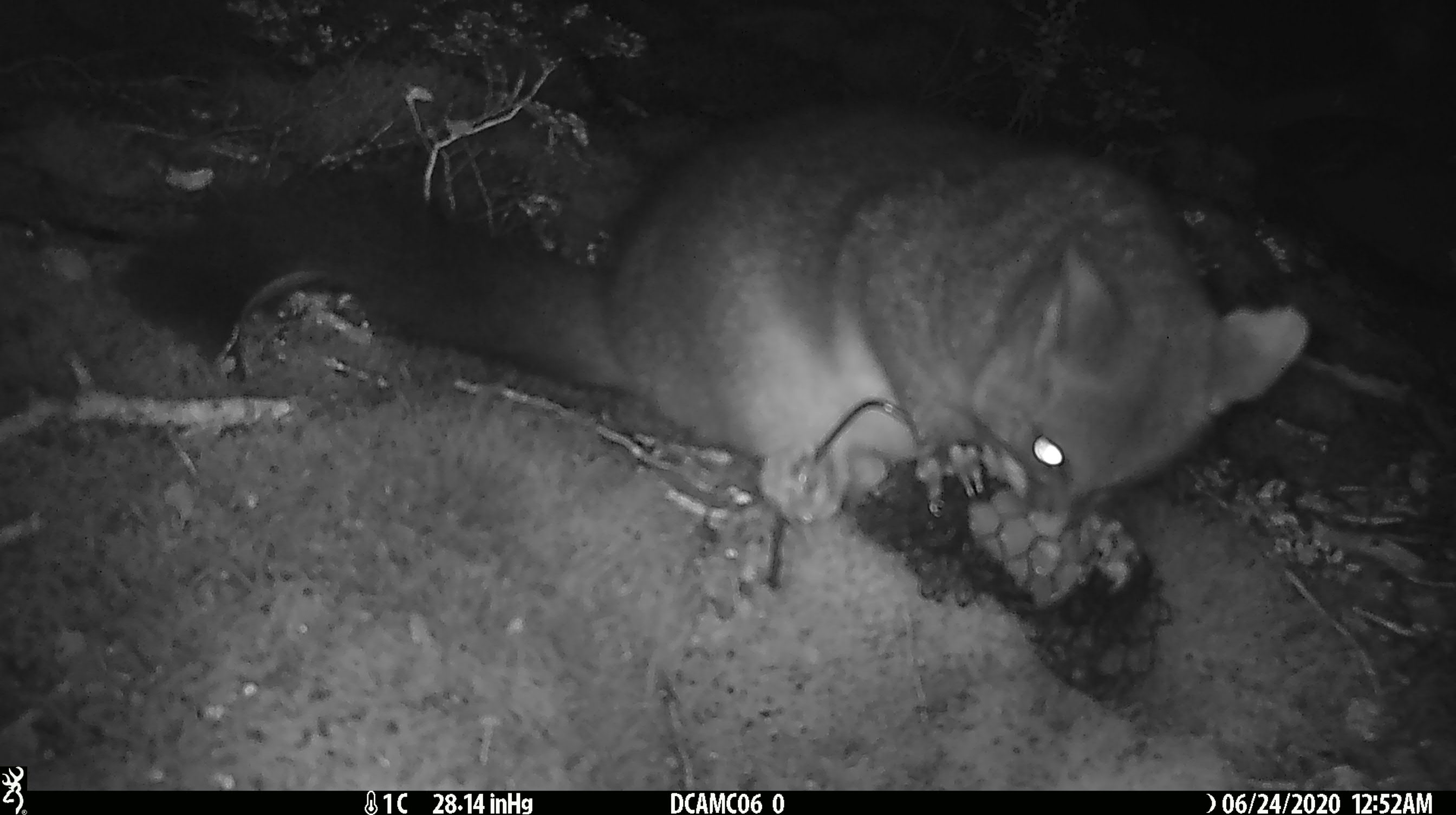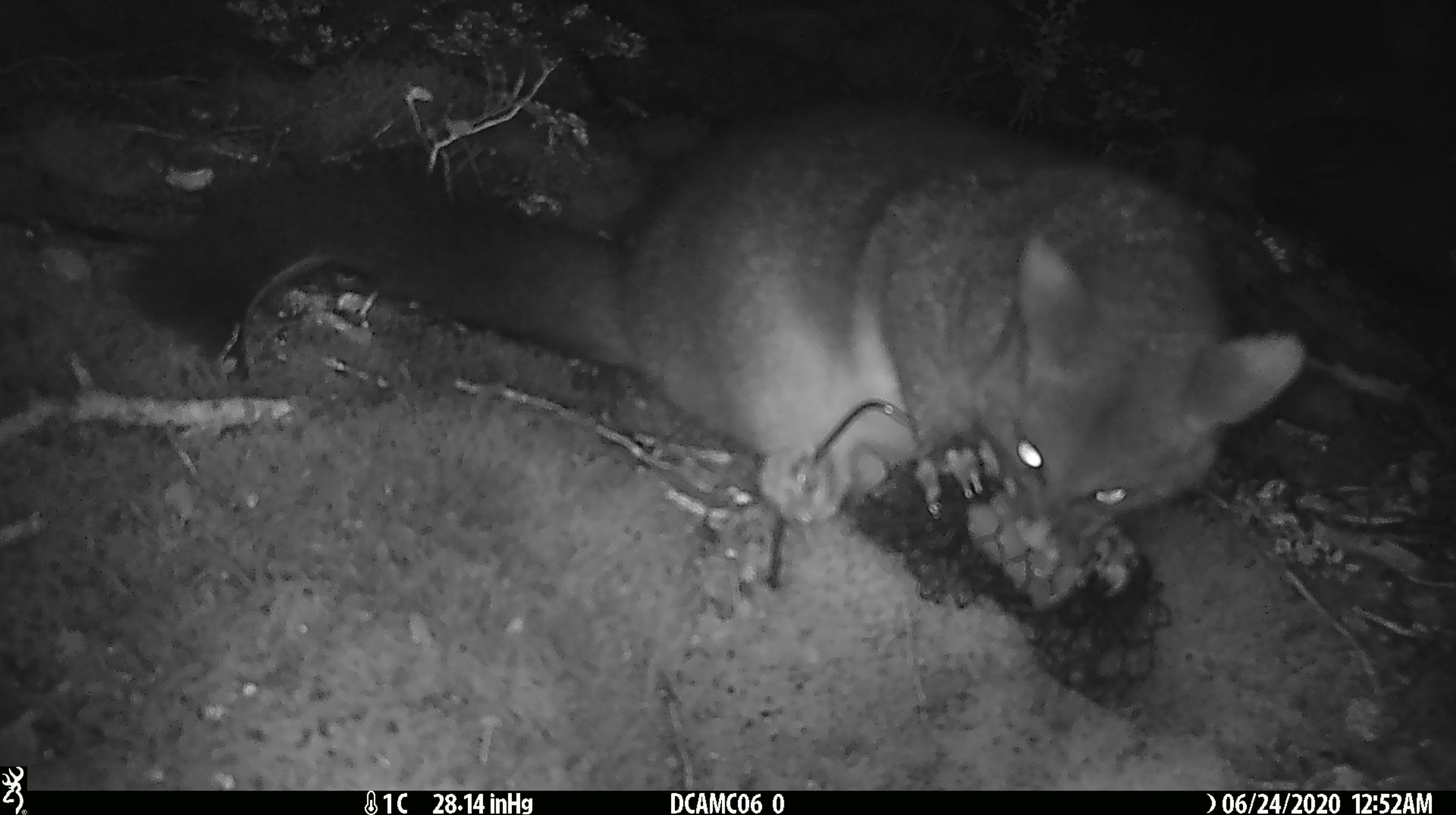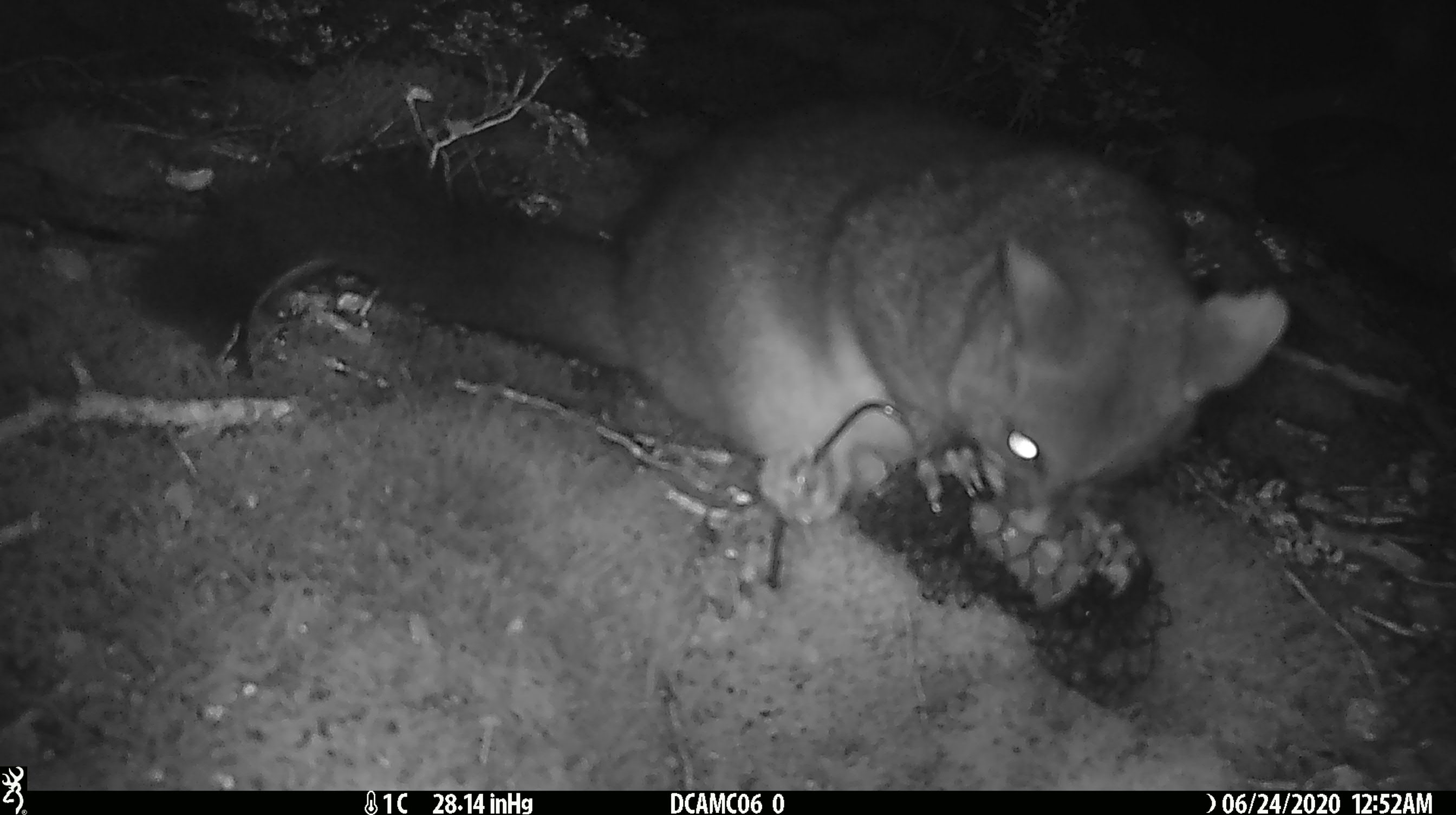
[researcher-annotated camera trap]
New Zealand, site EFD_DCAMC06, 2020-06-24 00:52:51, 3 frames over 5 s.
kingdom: Animalia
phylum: Chordata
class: Mammalia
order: Diprotodontia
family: Phalangeridae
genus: Trichosurus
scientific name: Trichosurus vulpecula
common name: common brushtail possum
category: possum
Possum (common brushtail possum) (Trichosurus vulpecula).